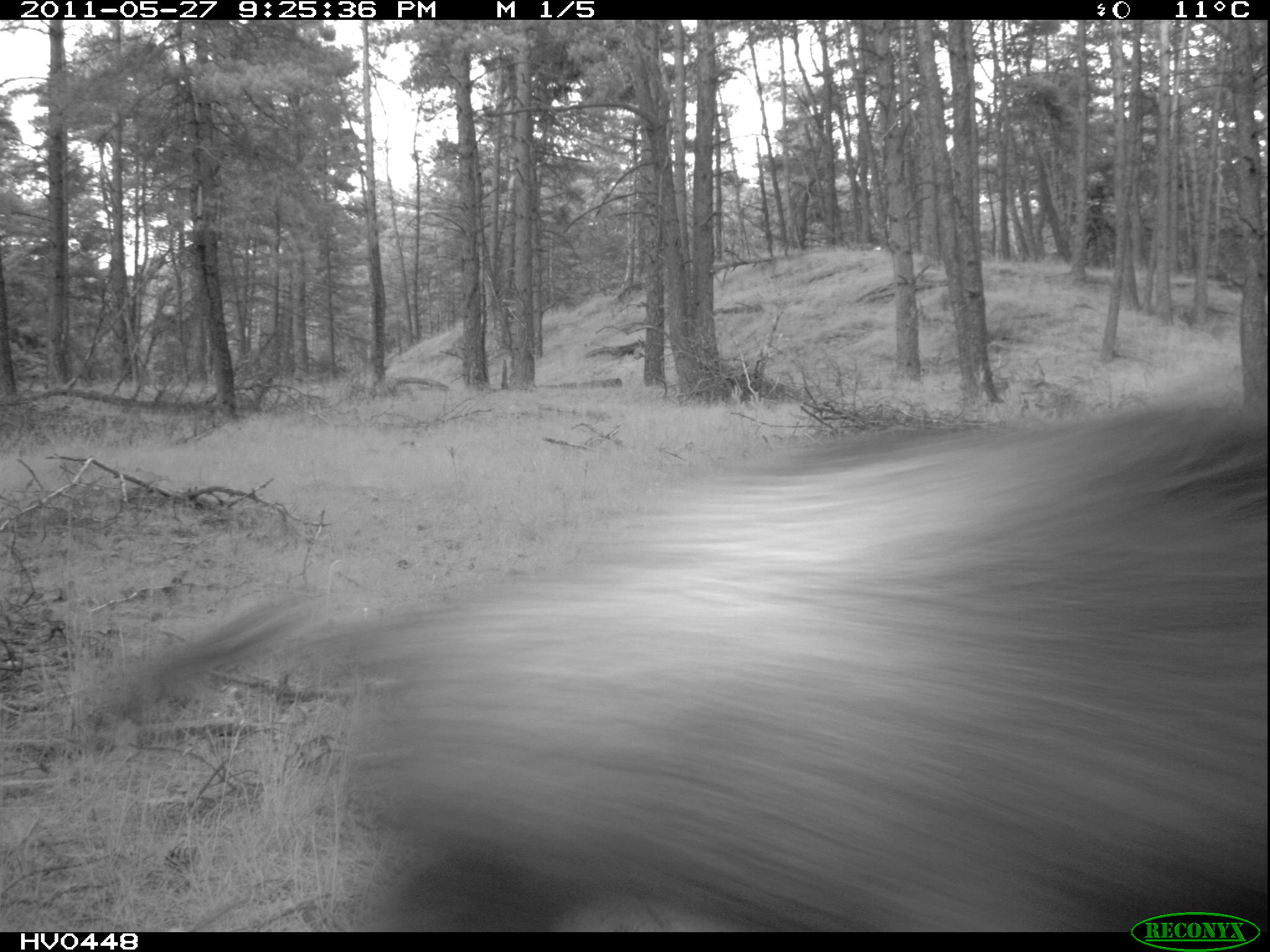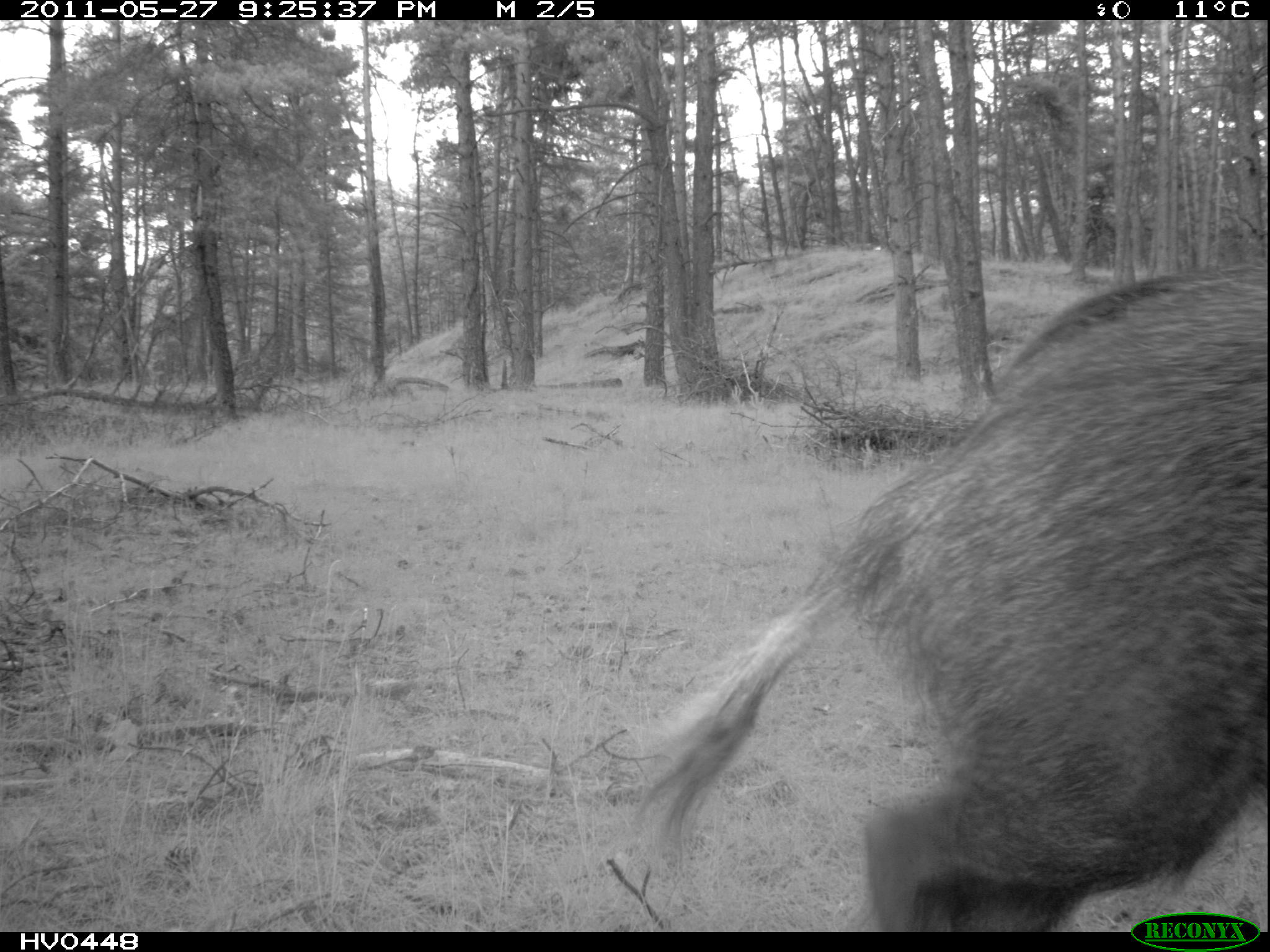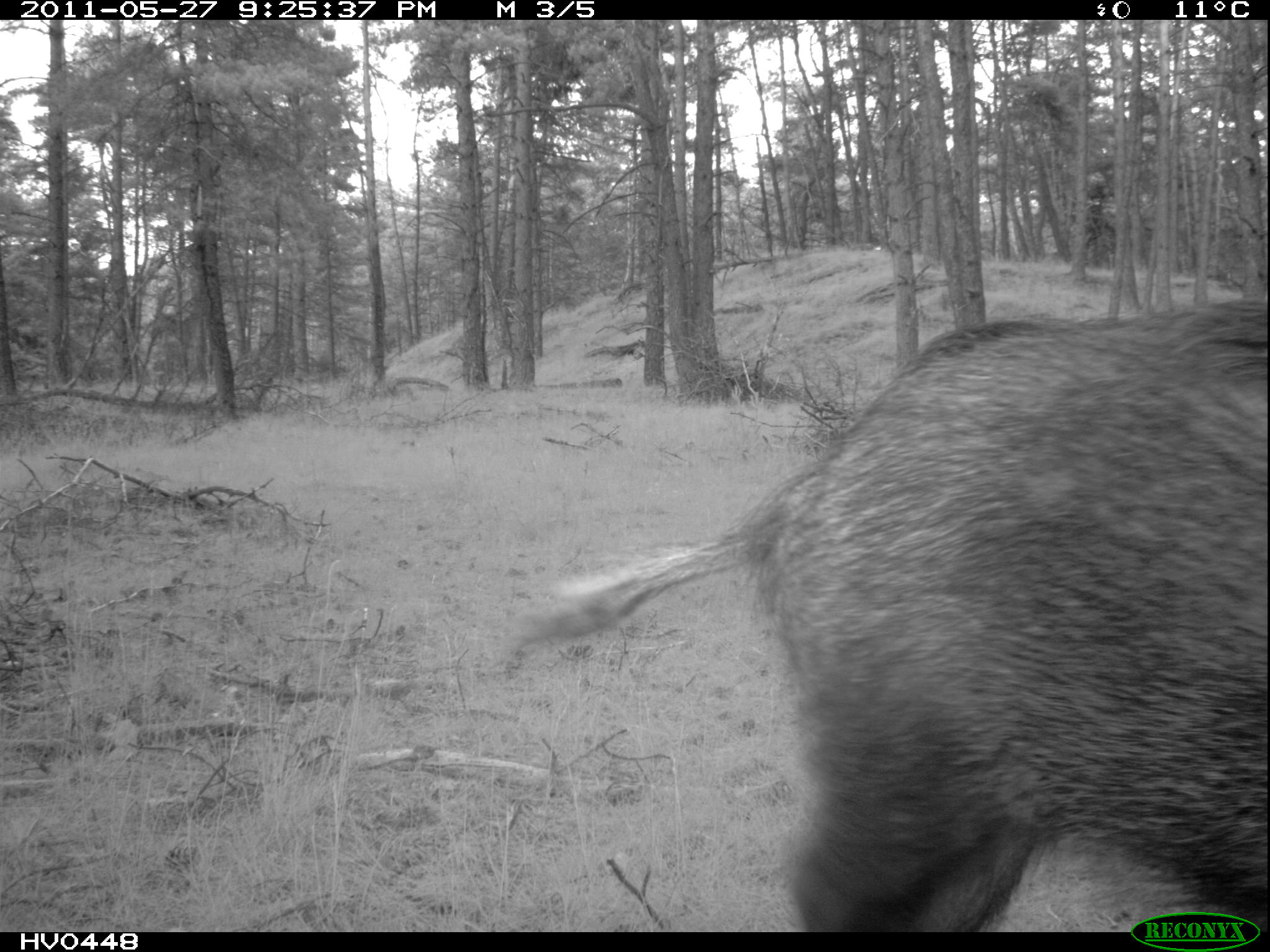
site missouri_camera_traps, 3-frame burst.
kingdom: Animalia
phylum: Chordata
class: Mammalia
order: Artiodactyla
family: Suidae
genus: Sus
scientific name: Sus scrofa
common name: wild boar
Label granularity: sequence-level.